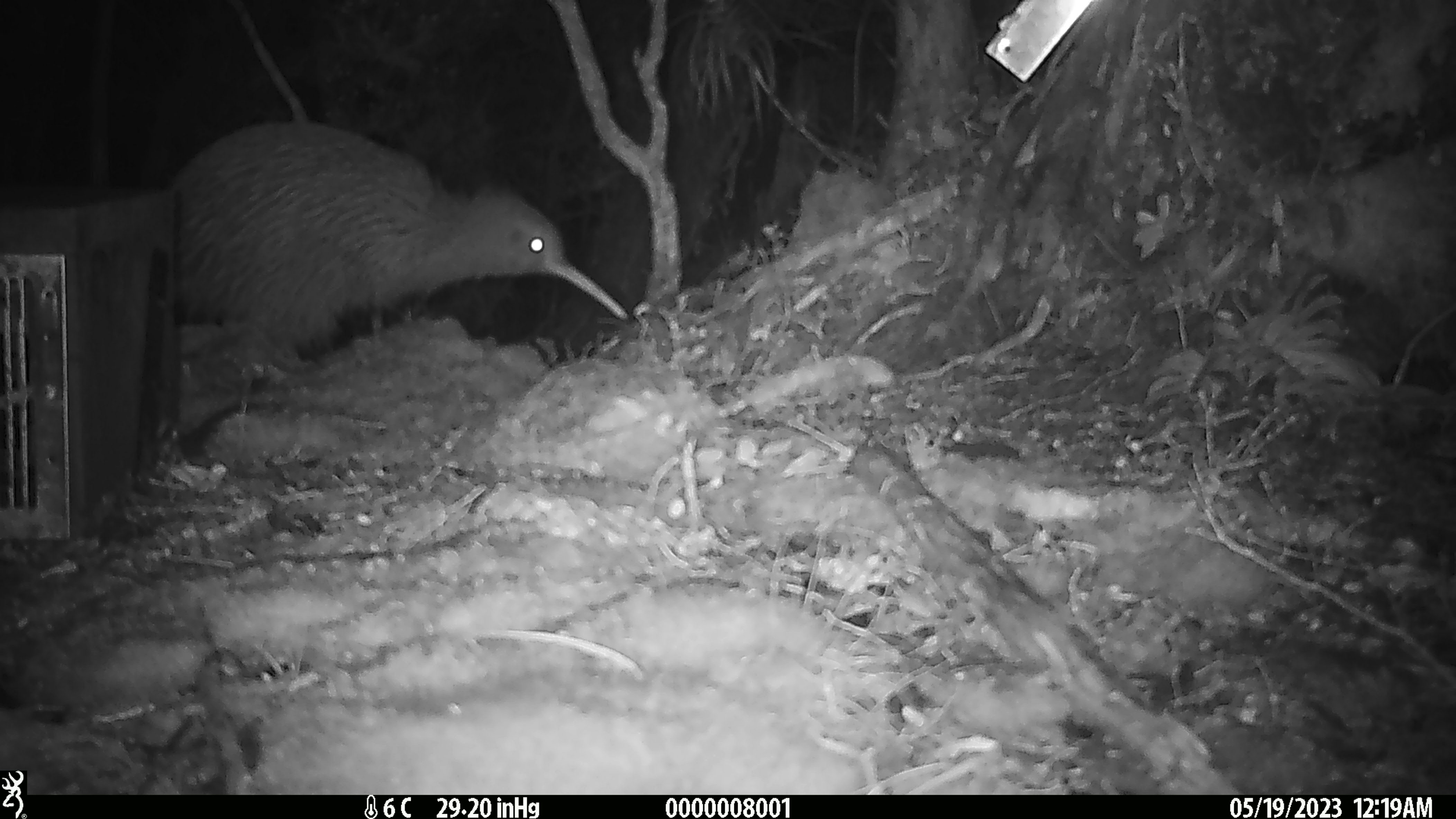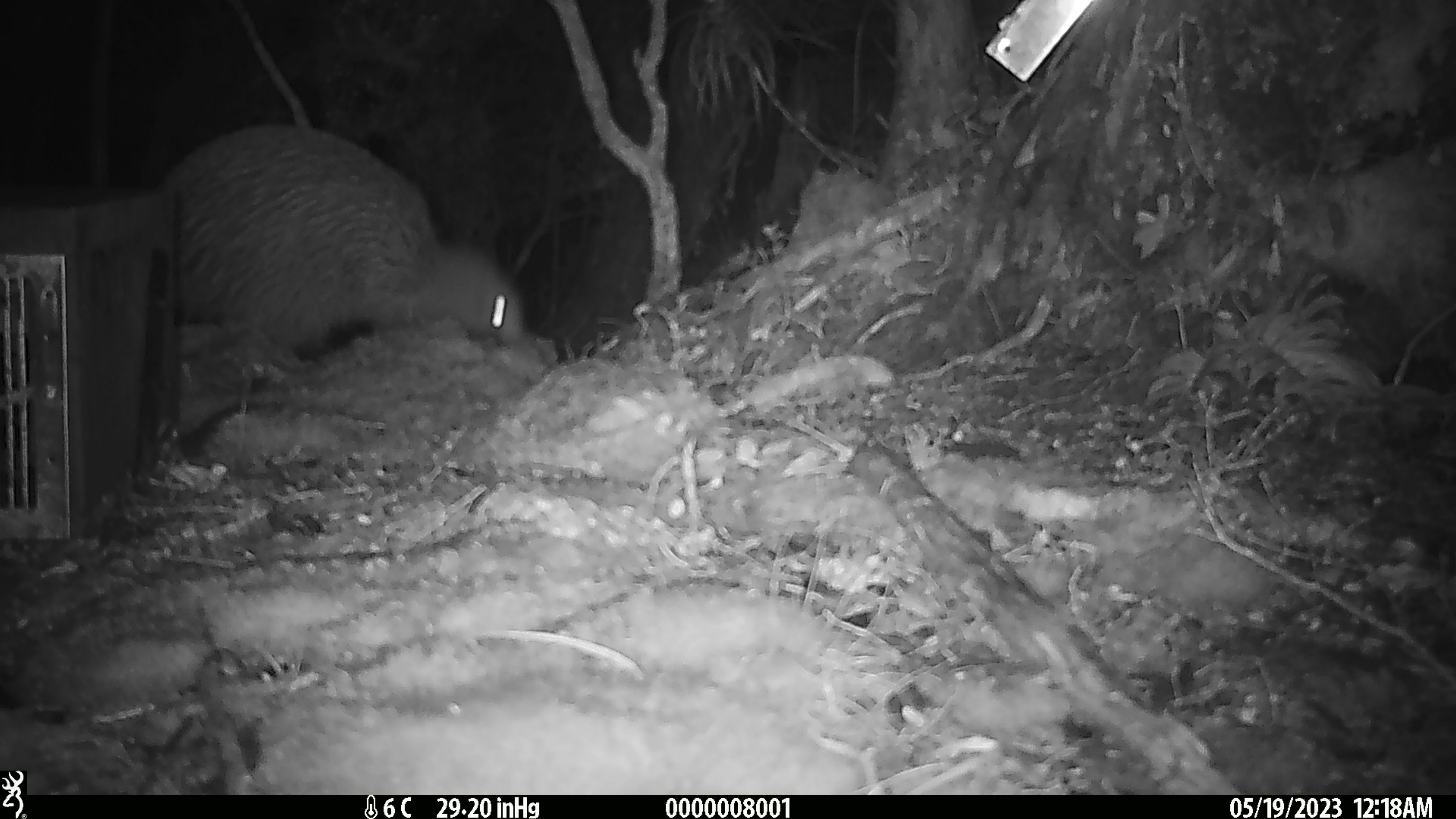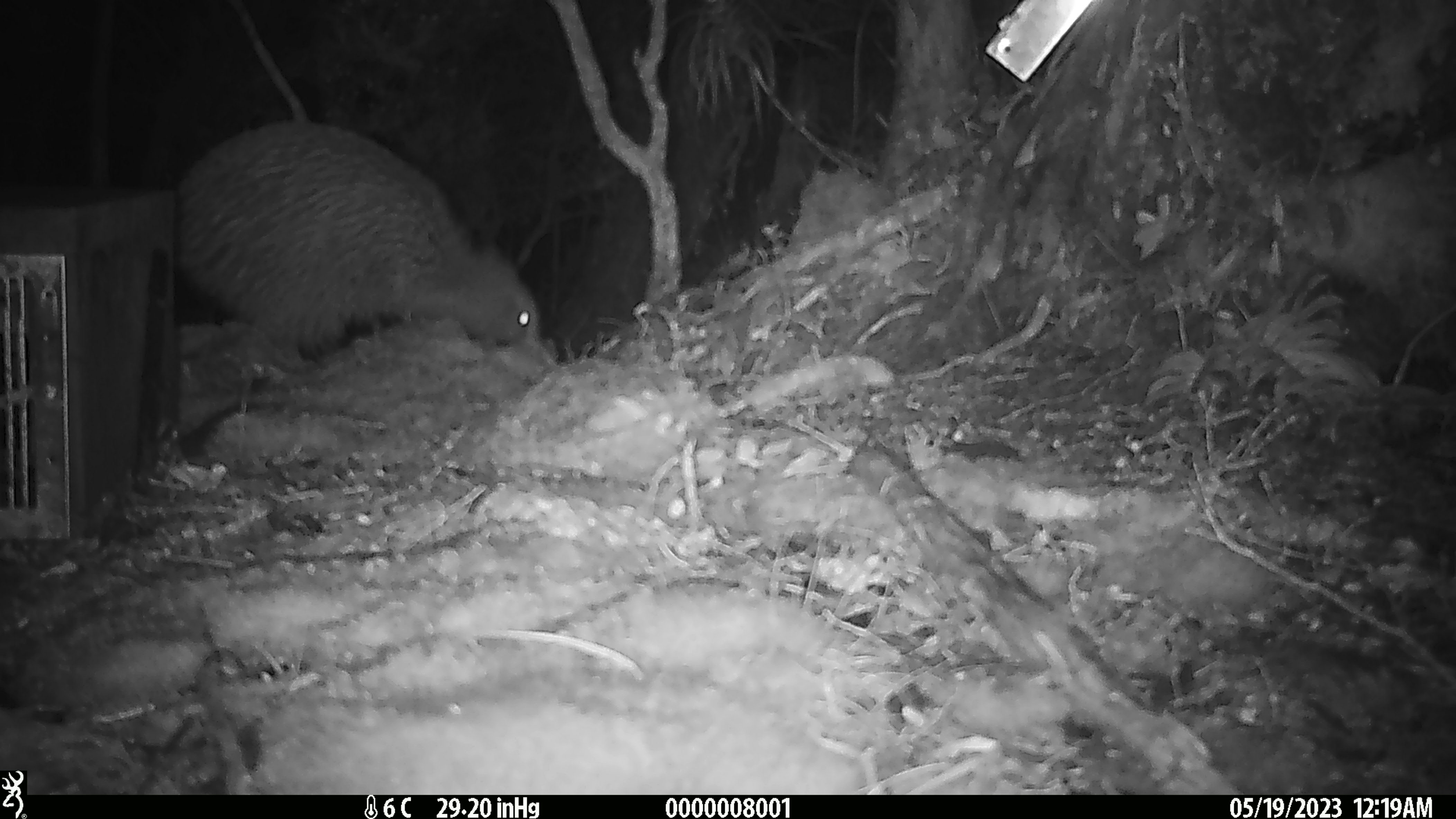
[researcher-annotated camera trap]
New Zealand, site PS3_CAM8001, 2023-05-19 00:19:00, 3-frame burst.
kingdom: Animalia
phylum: Chordata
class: Aves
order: Apterygiformes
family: Apterygidae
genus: Apteryx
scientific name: Apteryx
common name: kiwi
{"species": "kiwi (Apteryx)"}